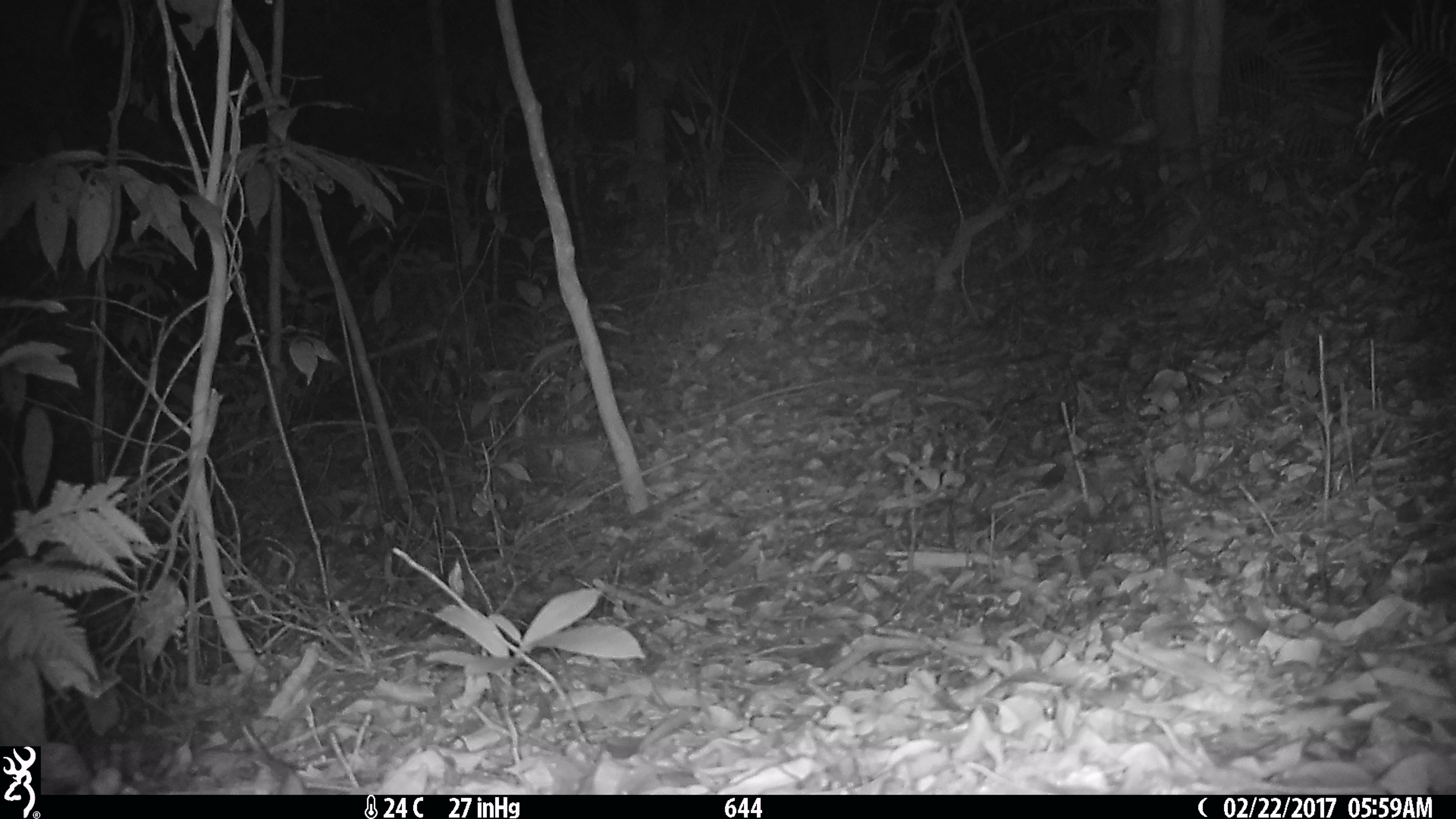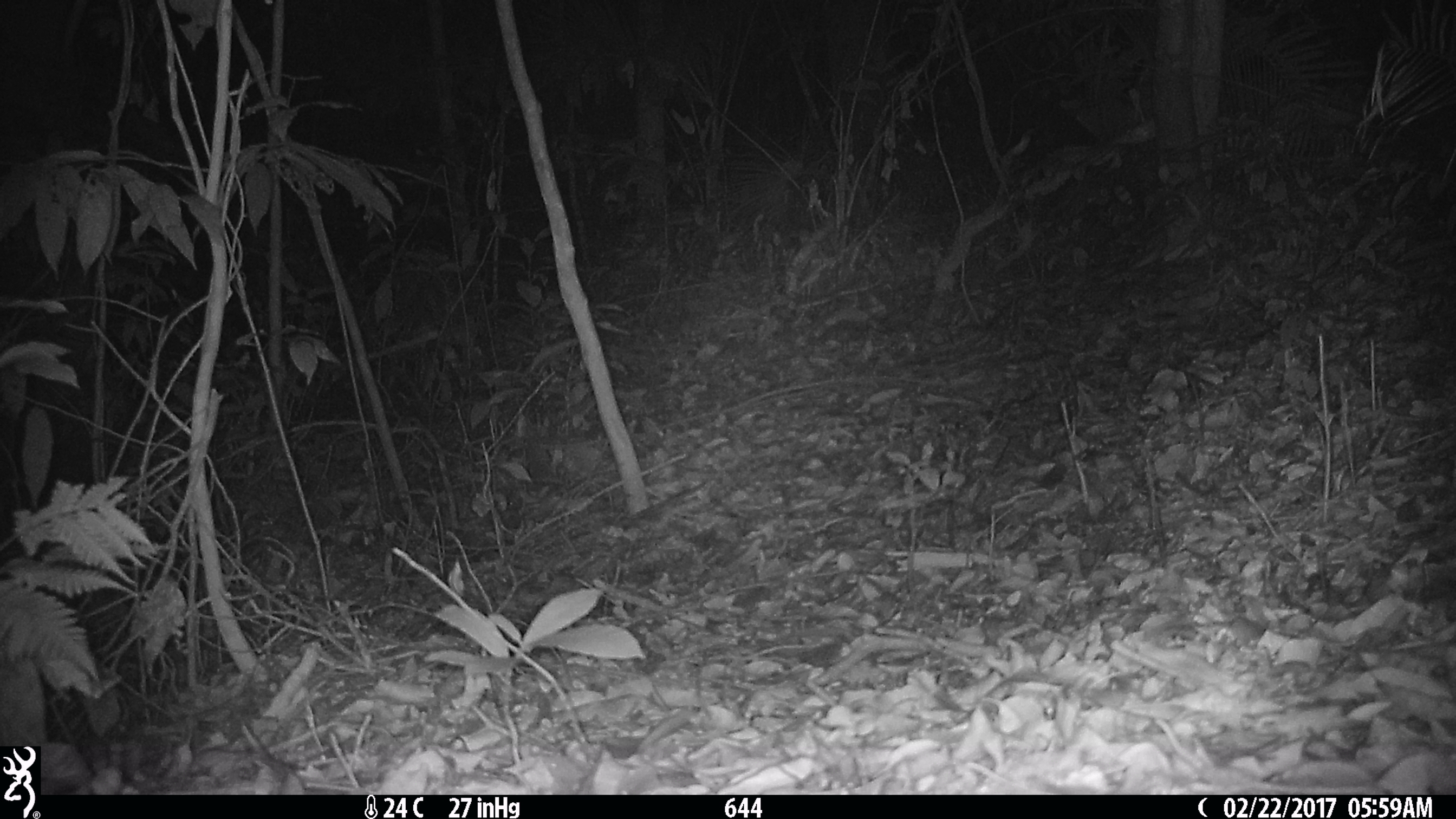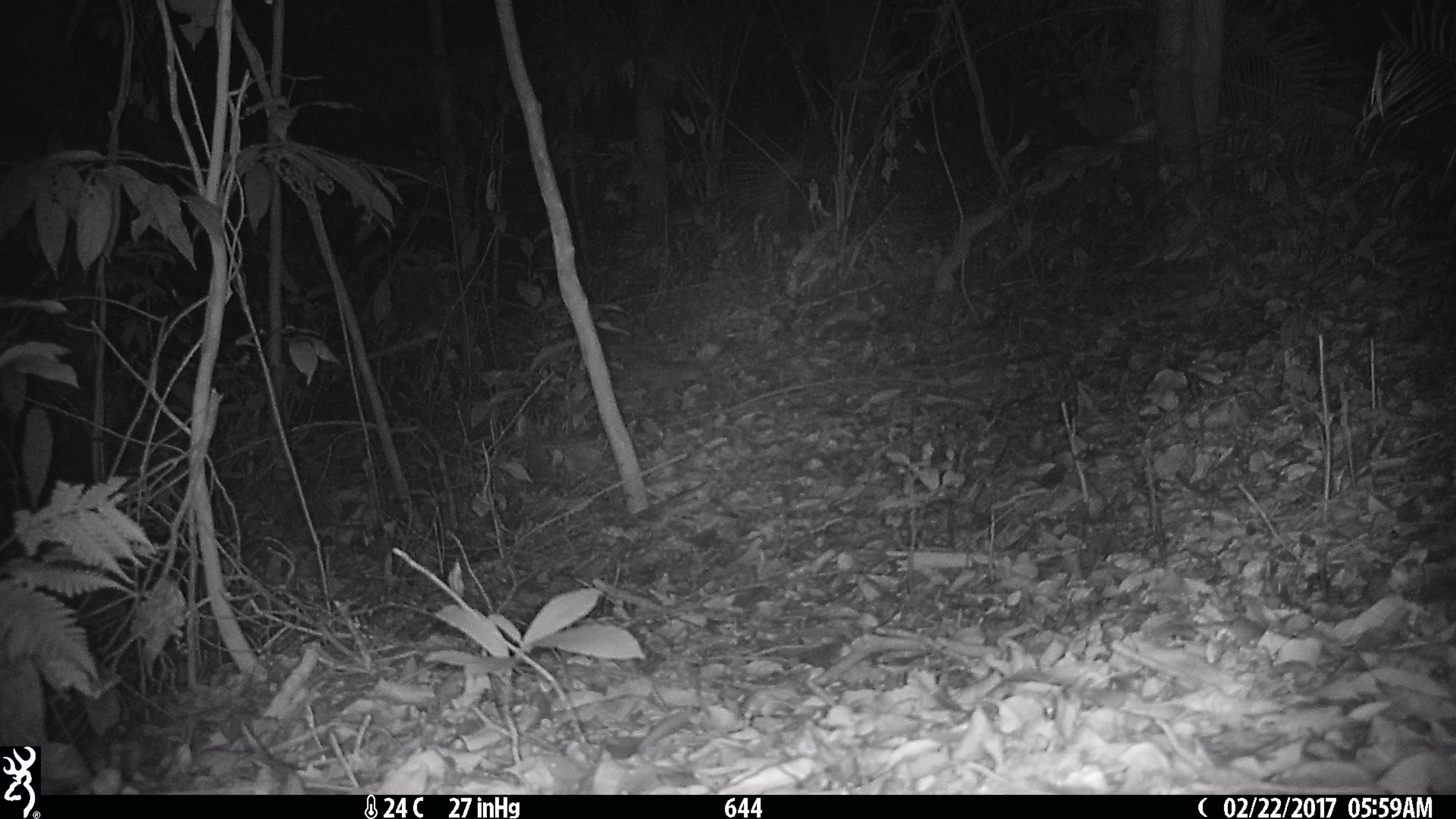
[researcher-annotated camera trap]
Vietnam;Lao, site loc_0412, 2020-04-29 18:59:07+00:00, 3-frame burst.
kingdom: Animalia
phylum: Chordata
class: Mammalia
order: Carnivora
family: Mustelidae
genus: Melogale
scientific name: Melogale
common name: ferret badger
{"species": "ferret badger (Melogale)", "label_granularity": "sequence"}